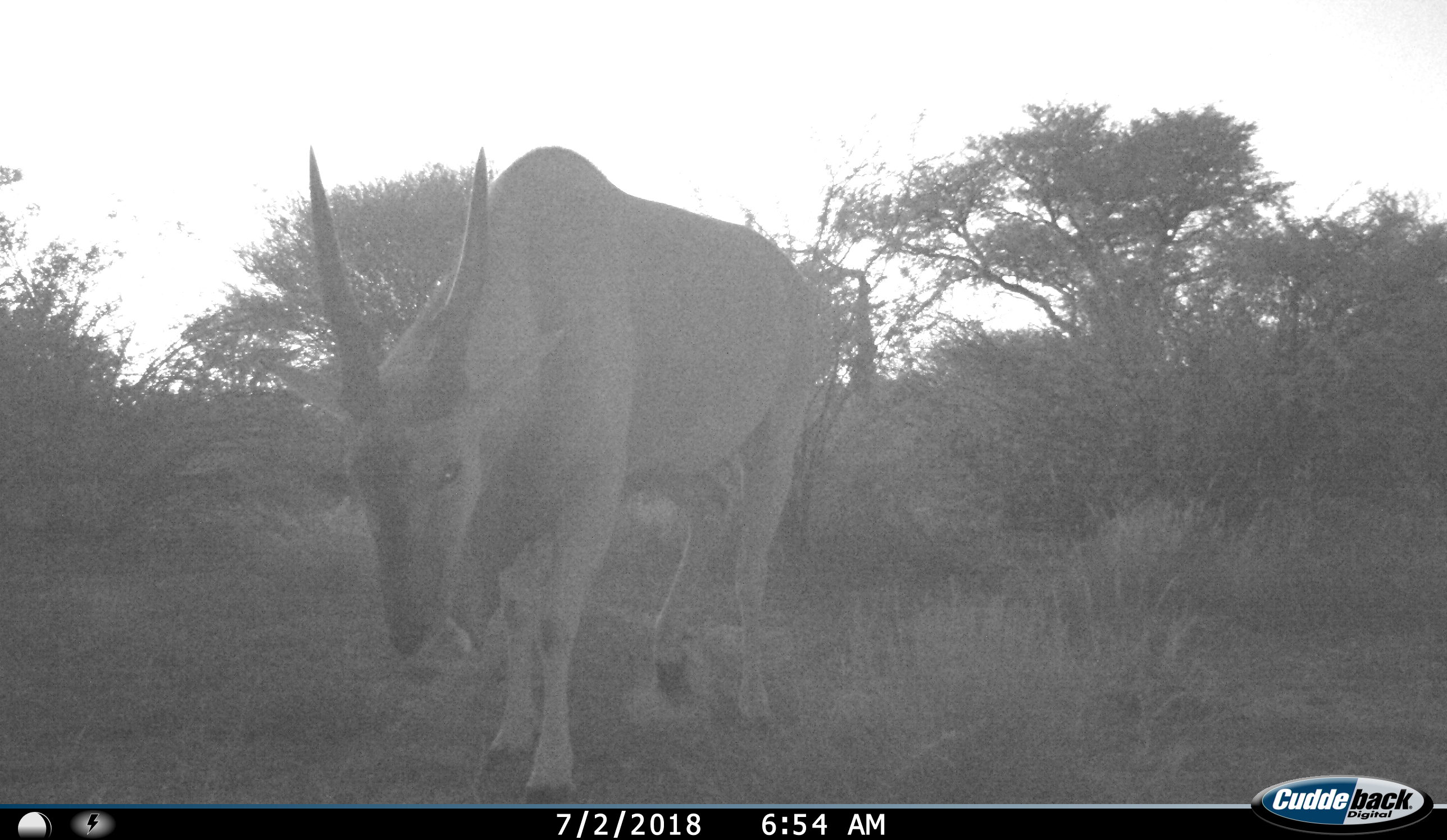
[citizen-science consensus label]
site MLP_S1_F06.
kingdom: Animalia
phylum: Chordata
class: Mammalia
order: Artiodactyla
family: Bovidae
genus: Tragelaphus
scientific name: Tragelaphus oryx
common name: eland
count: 1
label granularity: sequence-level